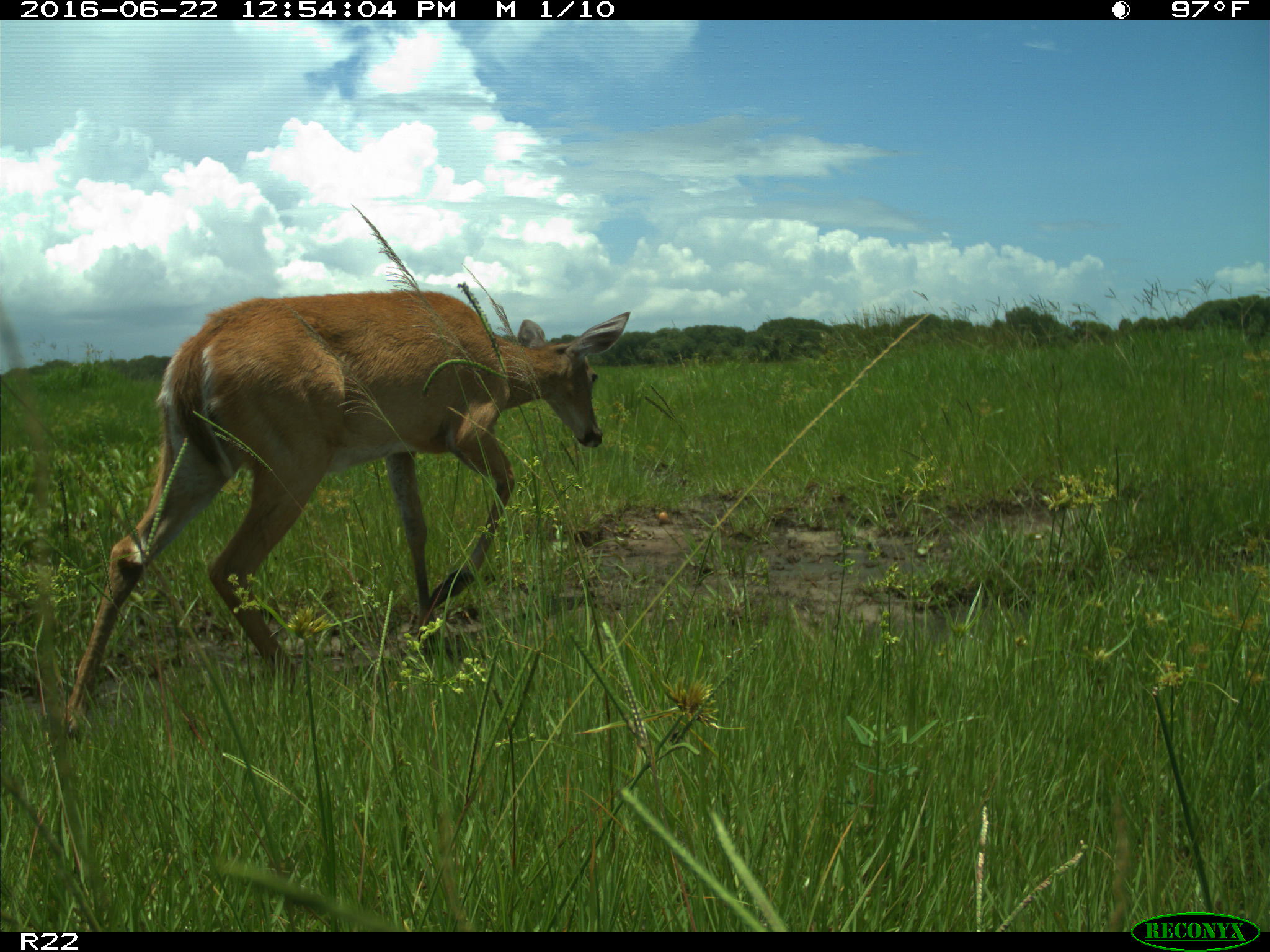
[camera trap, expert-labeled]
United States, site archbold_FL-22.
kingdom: Animalia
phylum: Chordata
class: Mammalia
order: Artiodactyla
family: Cervidae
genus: Odocoileus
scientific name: Odocoileus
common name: deer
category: unidentified deer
Unidentified deer (deer) (Odocoileus).